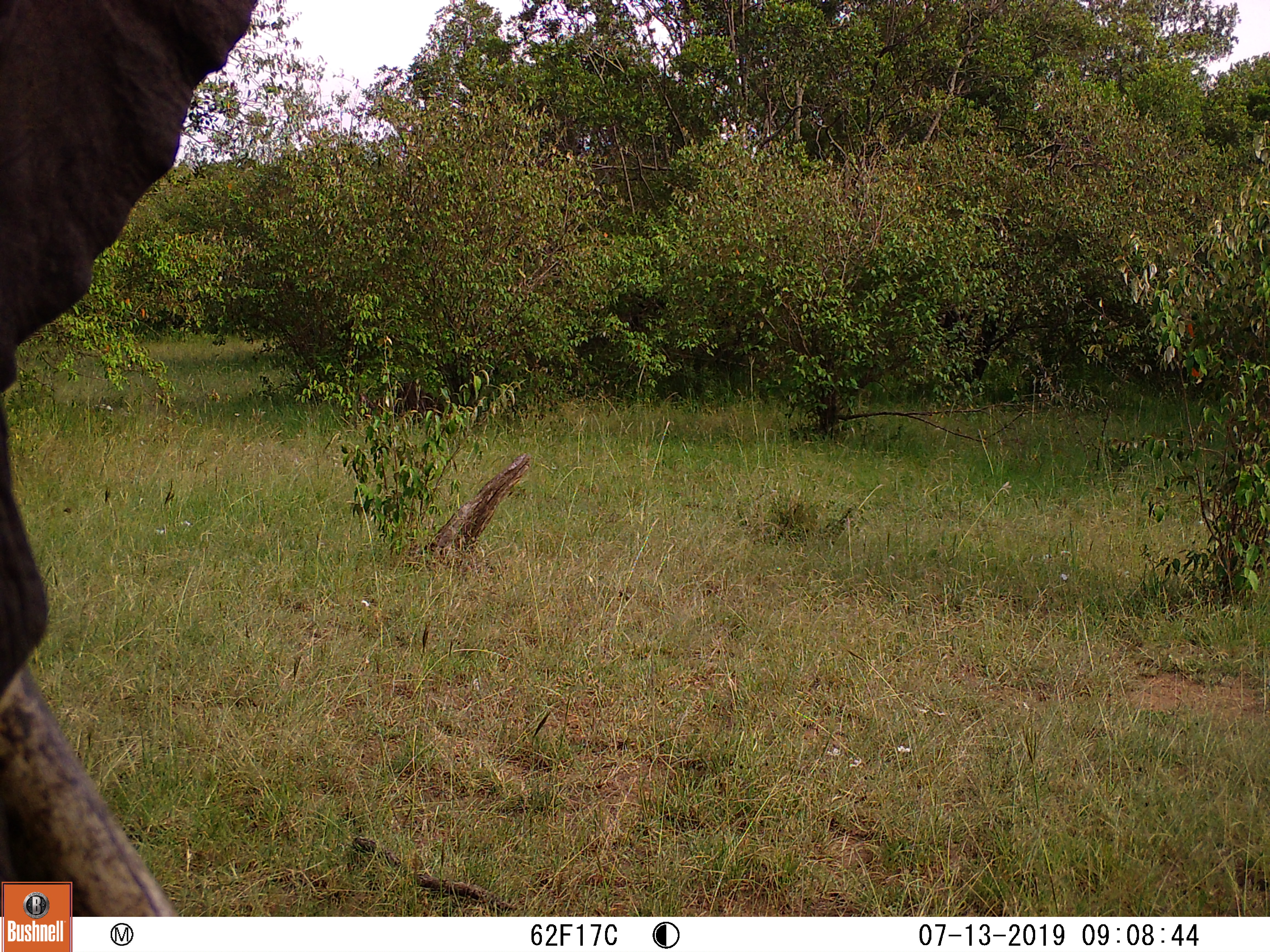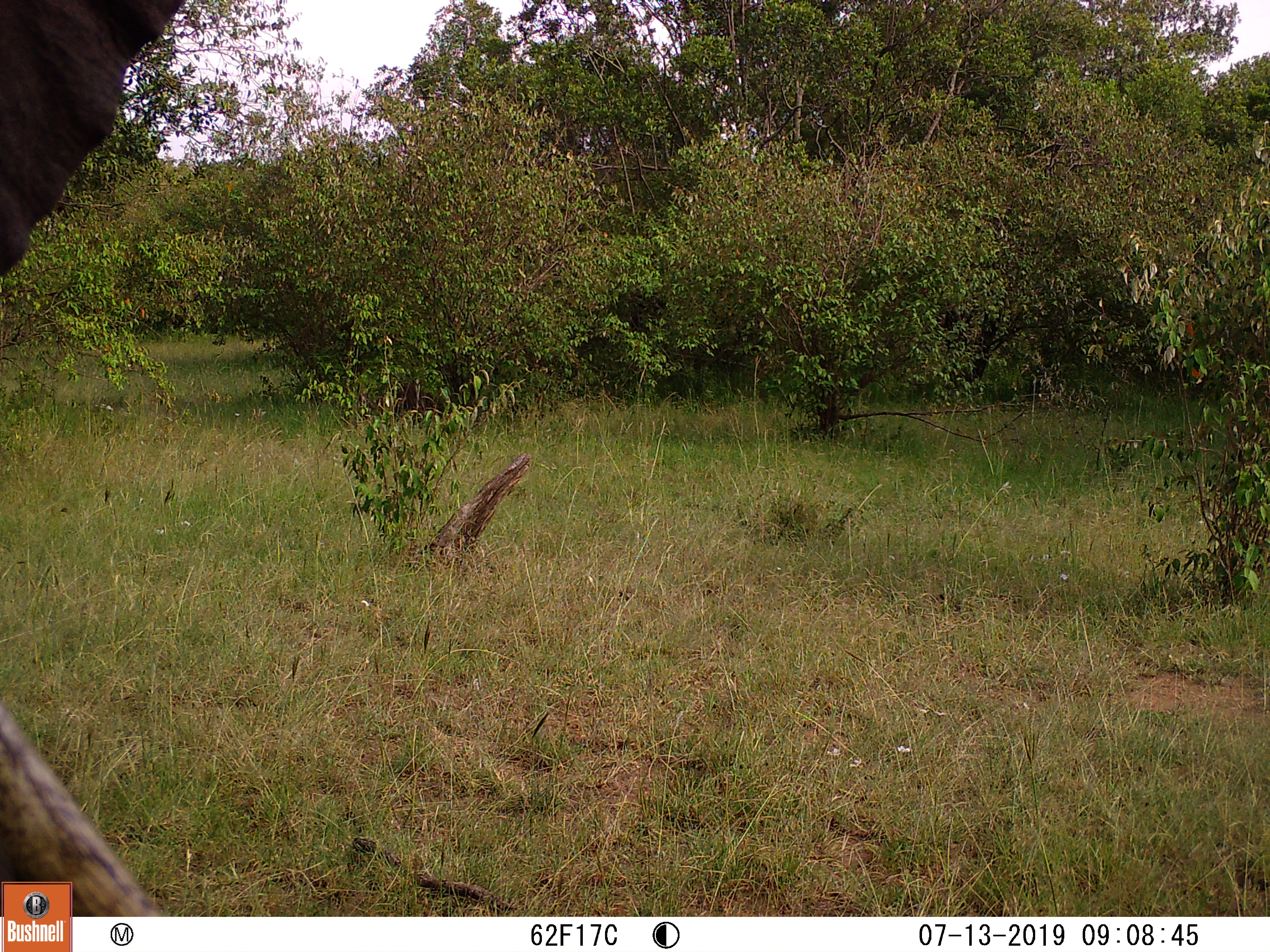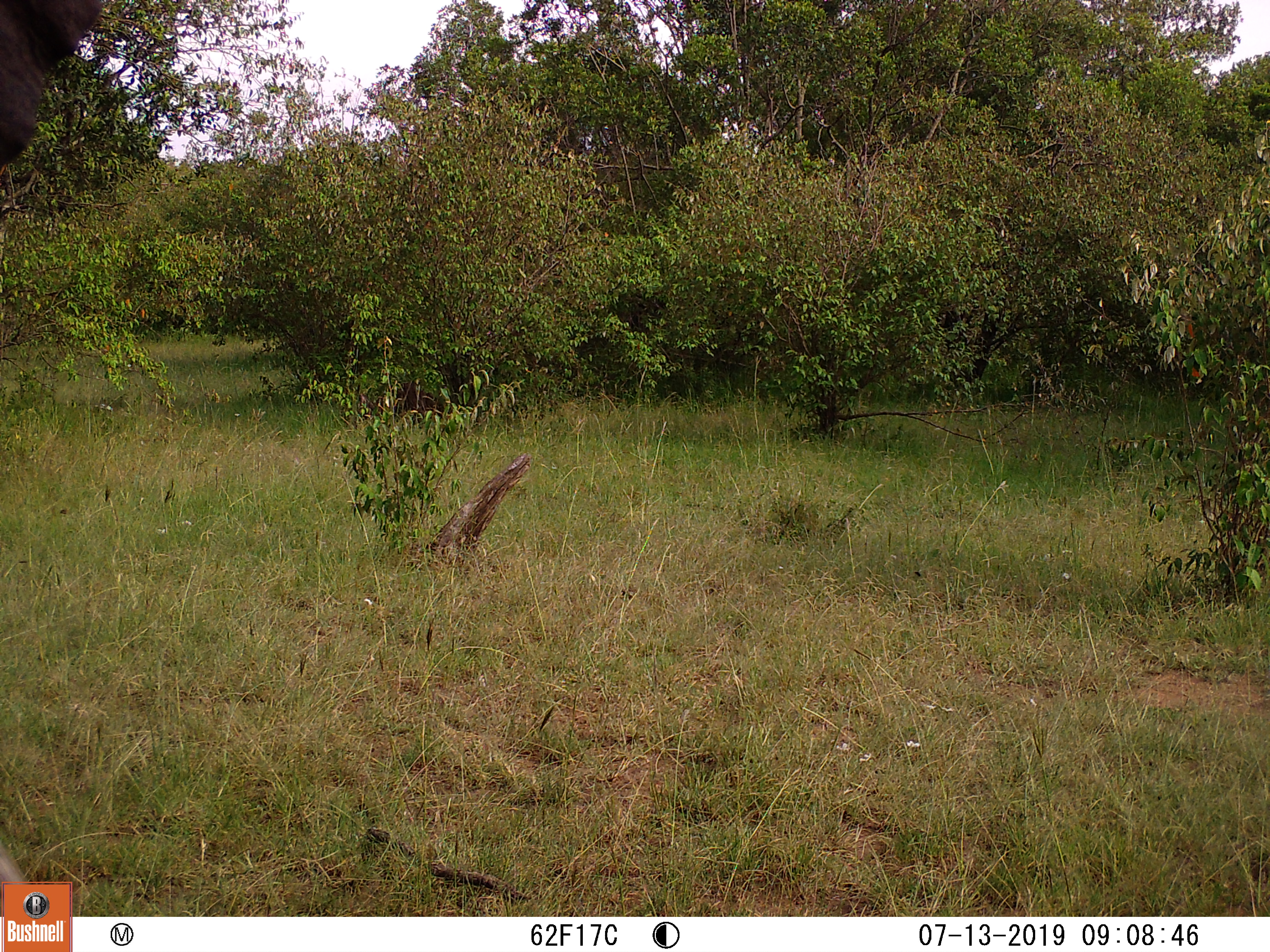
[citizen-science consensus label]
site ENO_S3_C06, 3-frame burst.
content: unidentified animal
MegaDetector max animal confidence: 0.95